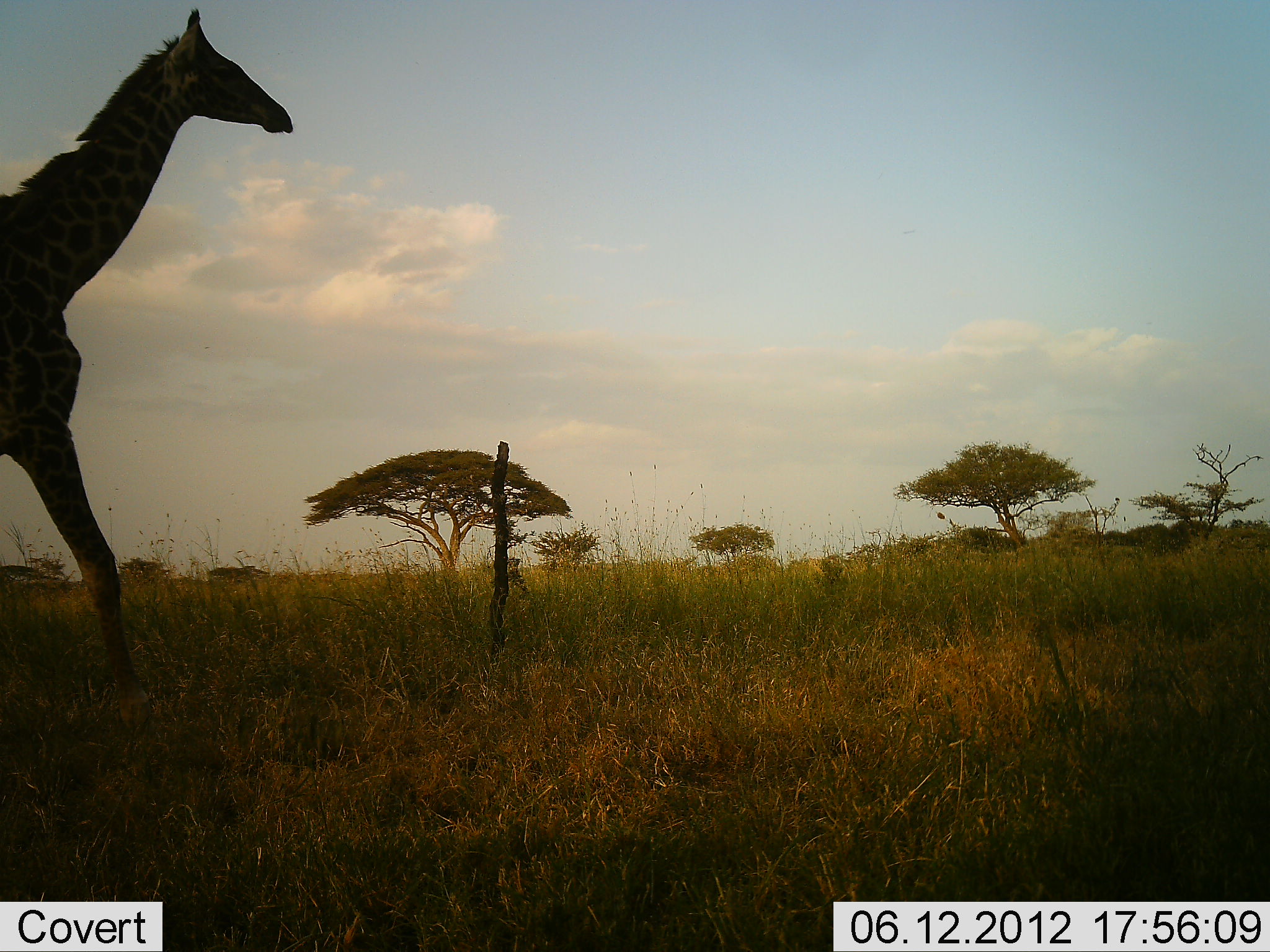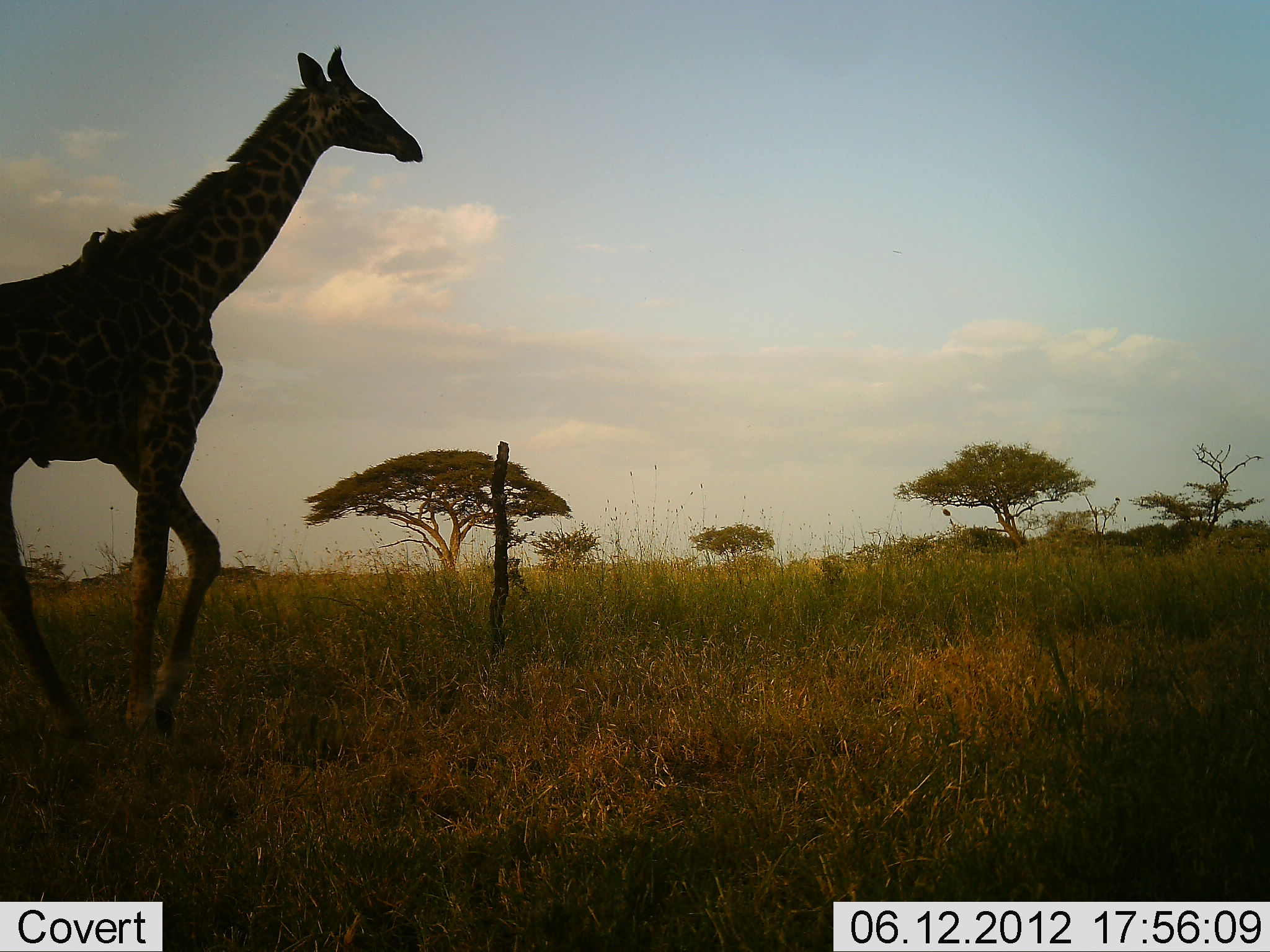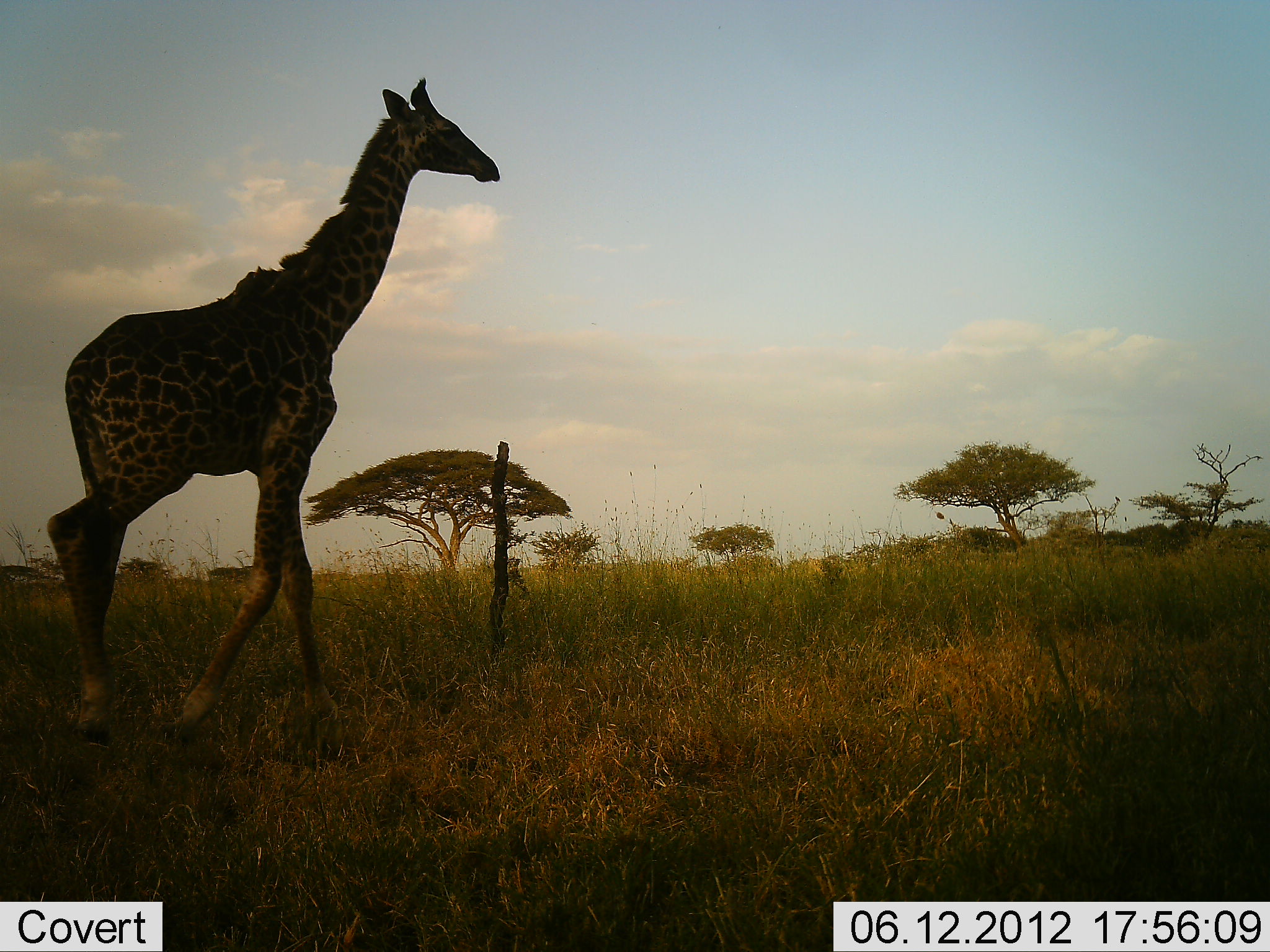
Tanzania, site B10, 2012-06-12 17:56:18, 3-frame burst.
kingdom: Animalia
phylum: Chordata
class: Mammalia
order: Artiodactyla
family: Giraffidae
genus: Giraffa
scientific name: Giraffa camelopardalis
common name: giraffe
Giraffe (Giraffa camelopardalis), count 1. Behavior (volunteer vote fractions): standing 0%, resting 0%, moving 100%, interacting 0%. Young present (vote fraction): 0%. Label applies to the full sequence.